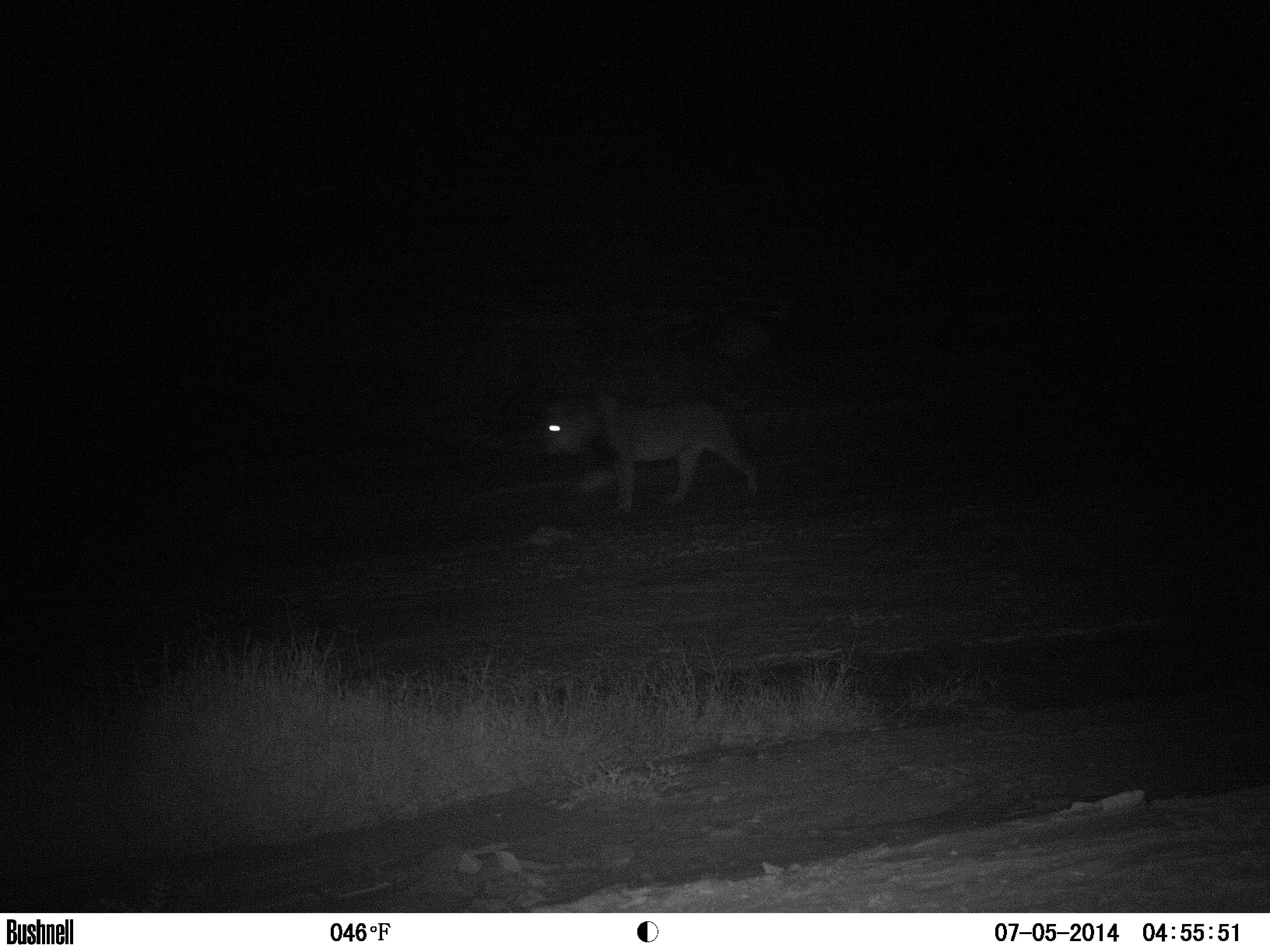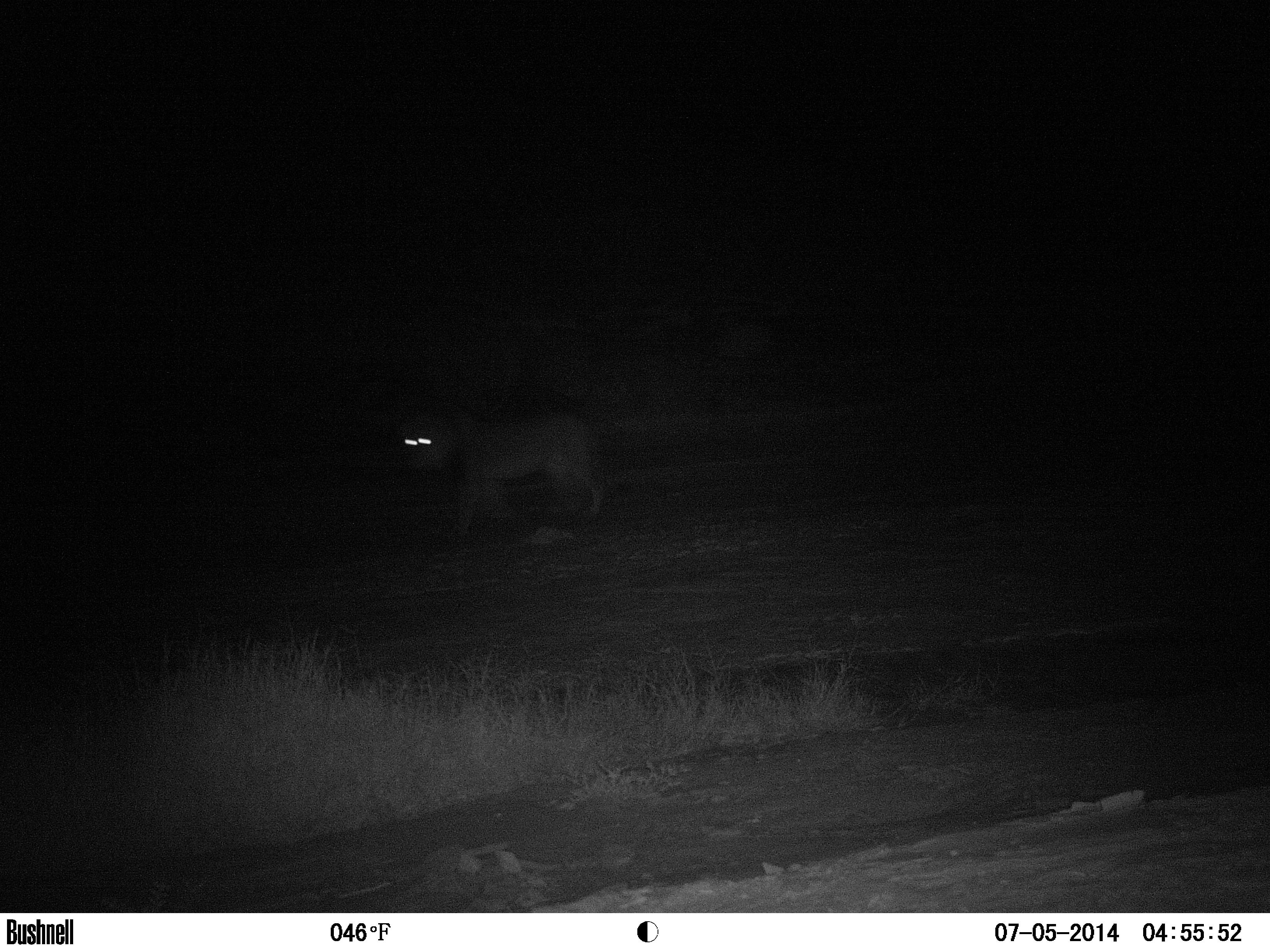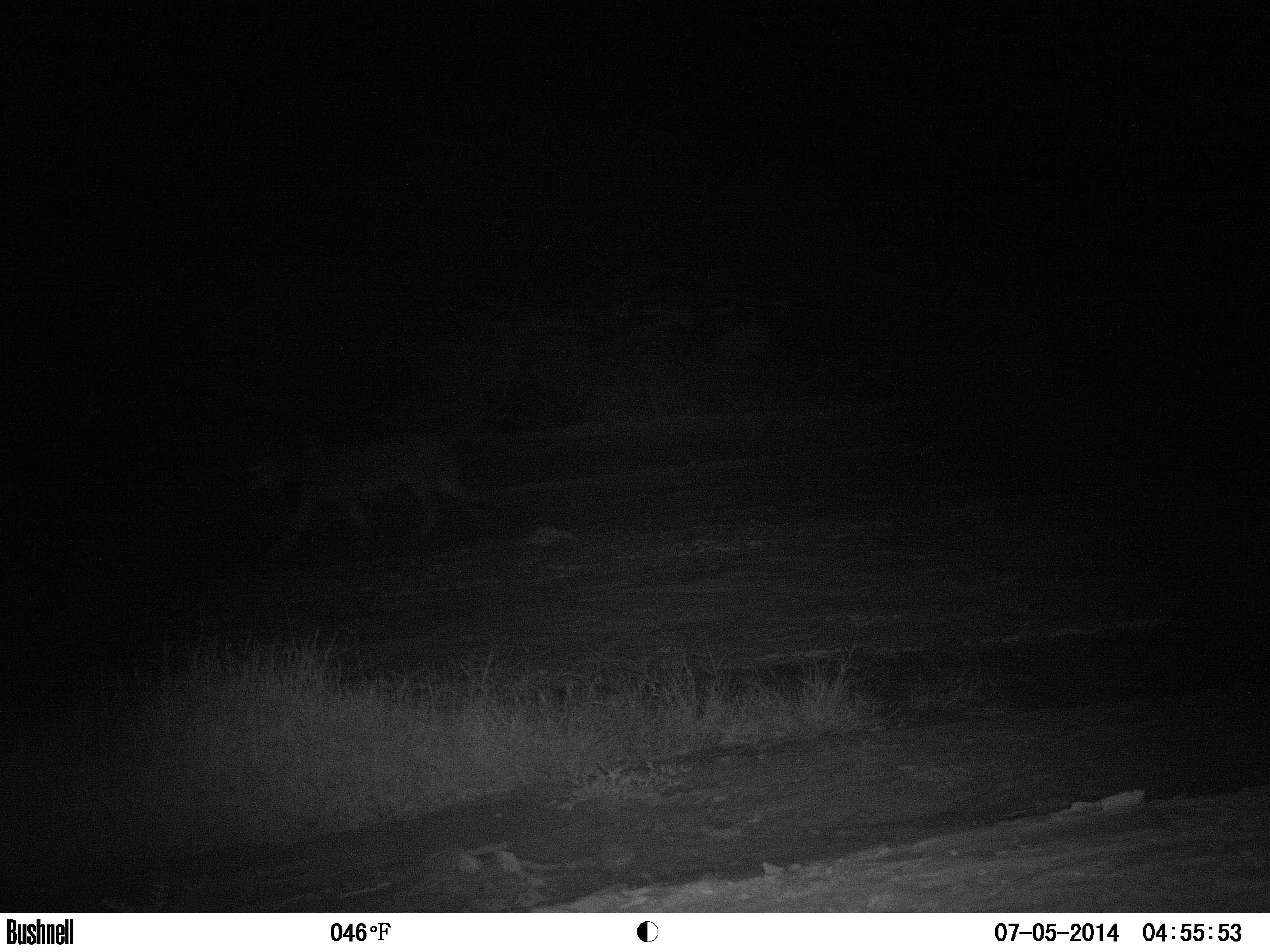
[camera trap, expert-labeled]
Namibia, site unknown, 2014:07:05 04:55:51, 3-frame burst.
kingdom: Animalia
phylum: Chordata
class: Mammalia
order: Carnivora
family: Felidae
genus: Panthera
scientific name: Panthera leo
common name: lion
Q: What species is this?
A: Panthera leo (lion).